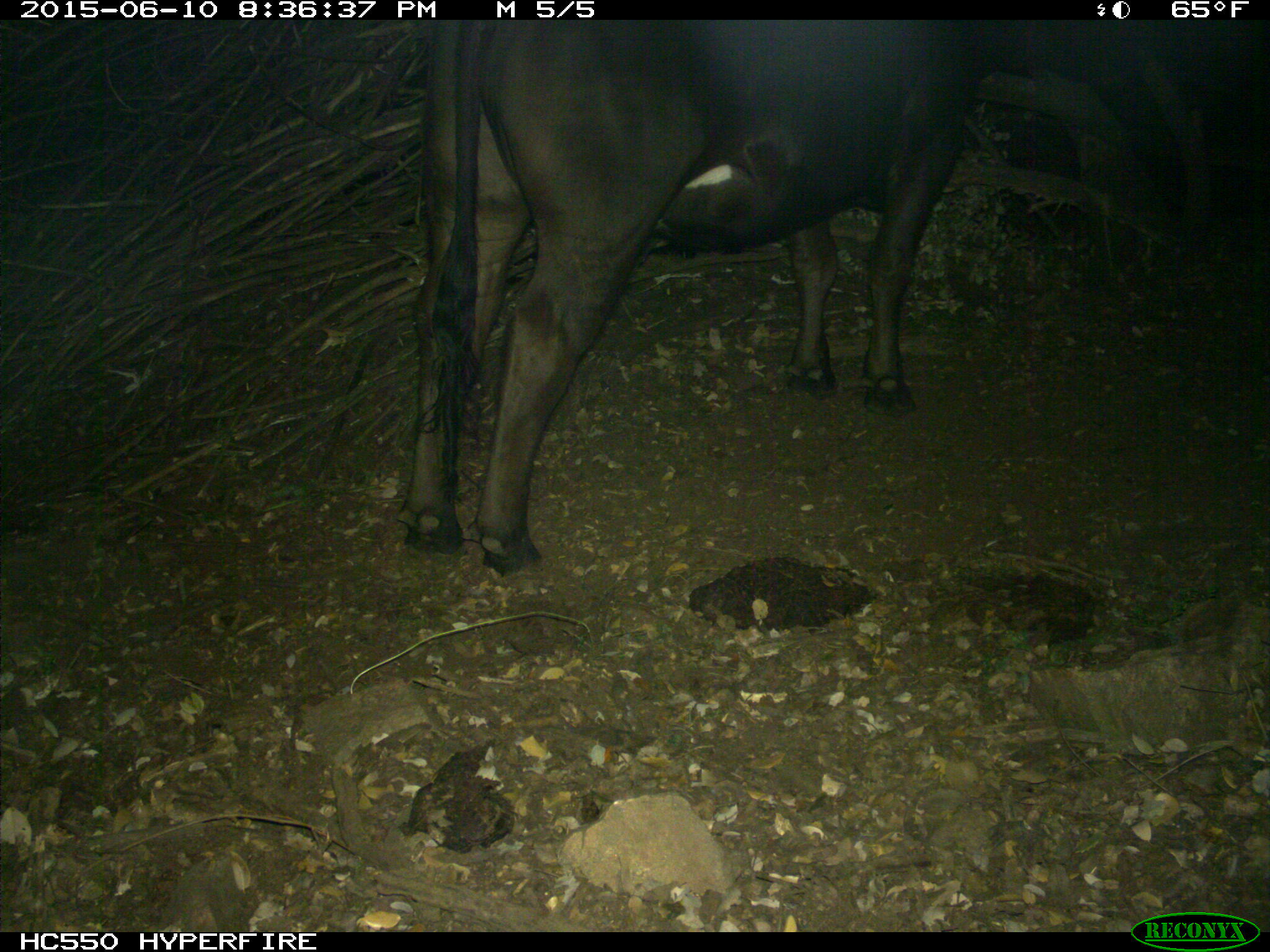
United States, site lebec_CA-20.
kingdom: Animalia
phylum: Chordata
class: Mammalia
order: Artiodactyla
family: Bovidae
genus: Bos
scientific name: Bos taurus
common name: domestic cow